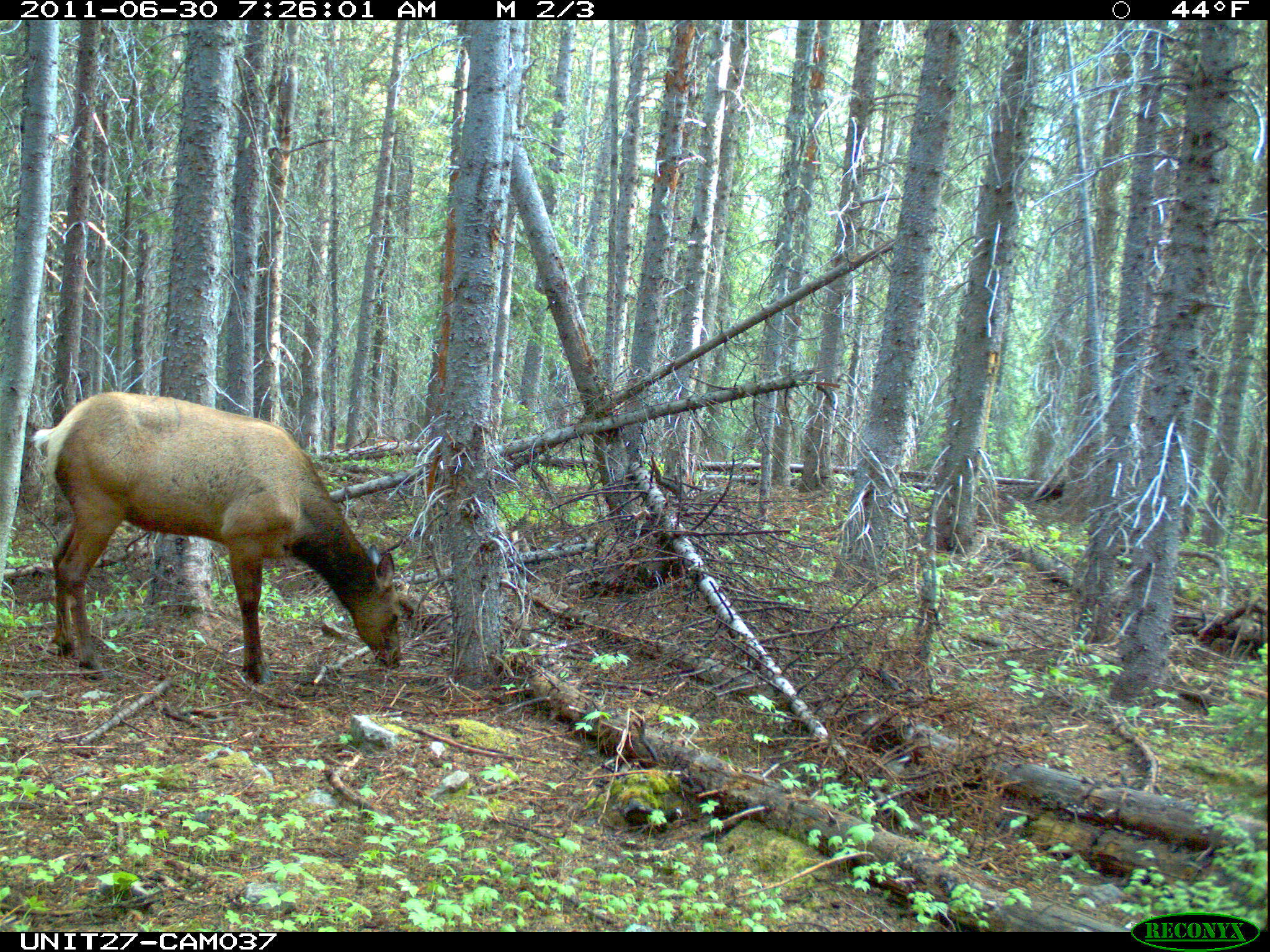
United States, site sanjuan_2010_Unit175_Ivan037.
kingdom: Animalia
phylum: Chordata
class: Mammalia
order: Artiodactyla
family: Cervidae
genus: Cervus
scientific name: Cervus elaphus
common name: red deer